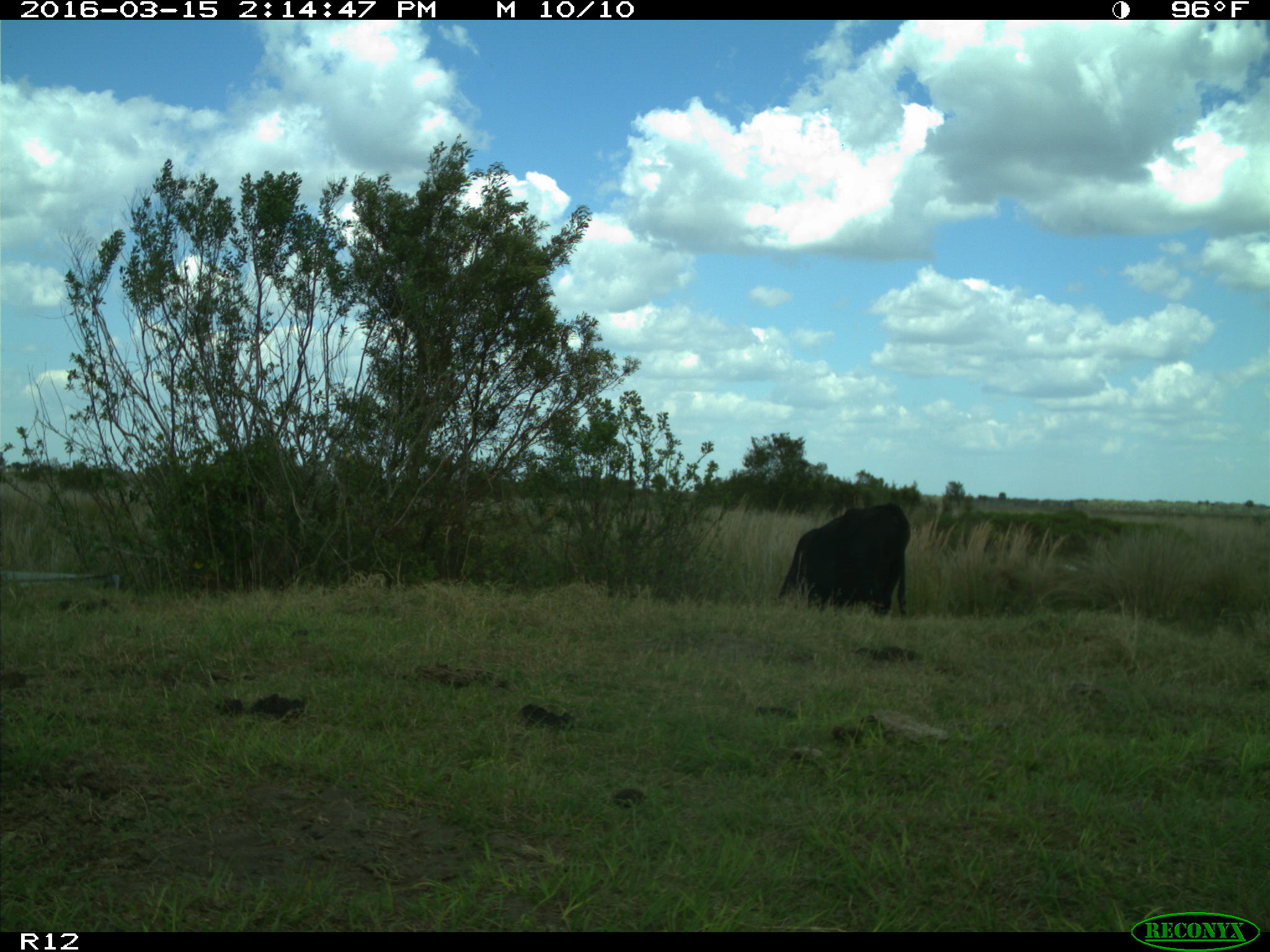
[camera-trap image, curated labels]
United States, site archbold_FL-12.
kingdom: Animalia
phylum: Chordata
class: Mammalia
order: Artiodactyla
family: Bovidae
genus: Bos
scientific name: Bos taurus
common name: domestic cow